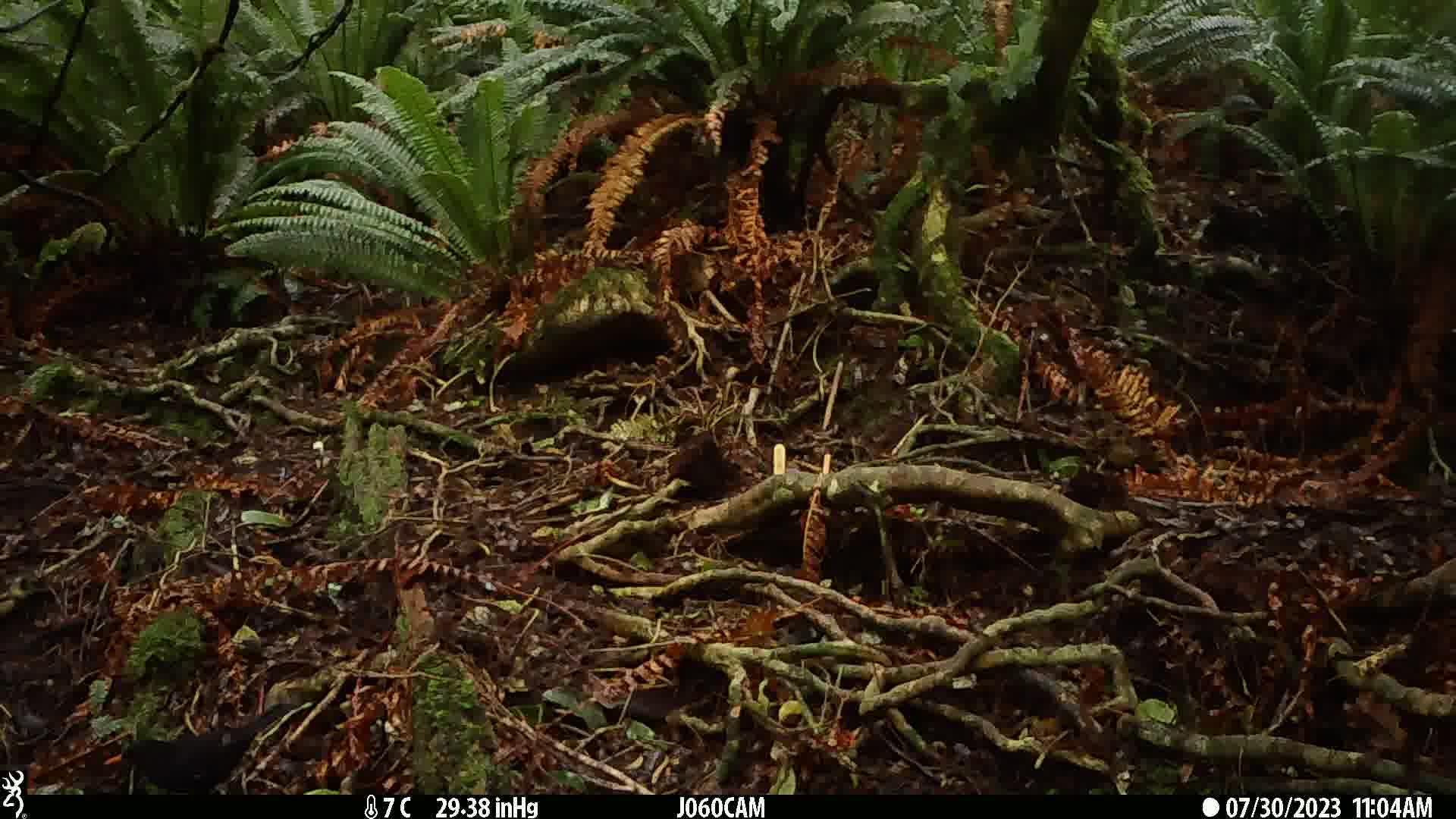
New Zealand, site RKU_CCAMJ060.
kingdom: Animalia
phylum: Chordata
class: Aves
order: Passeriformes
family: Turdidae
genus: Turdus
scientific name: Turdus merula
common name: eurasian blackbird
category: blackbird